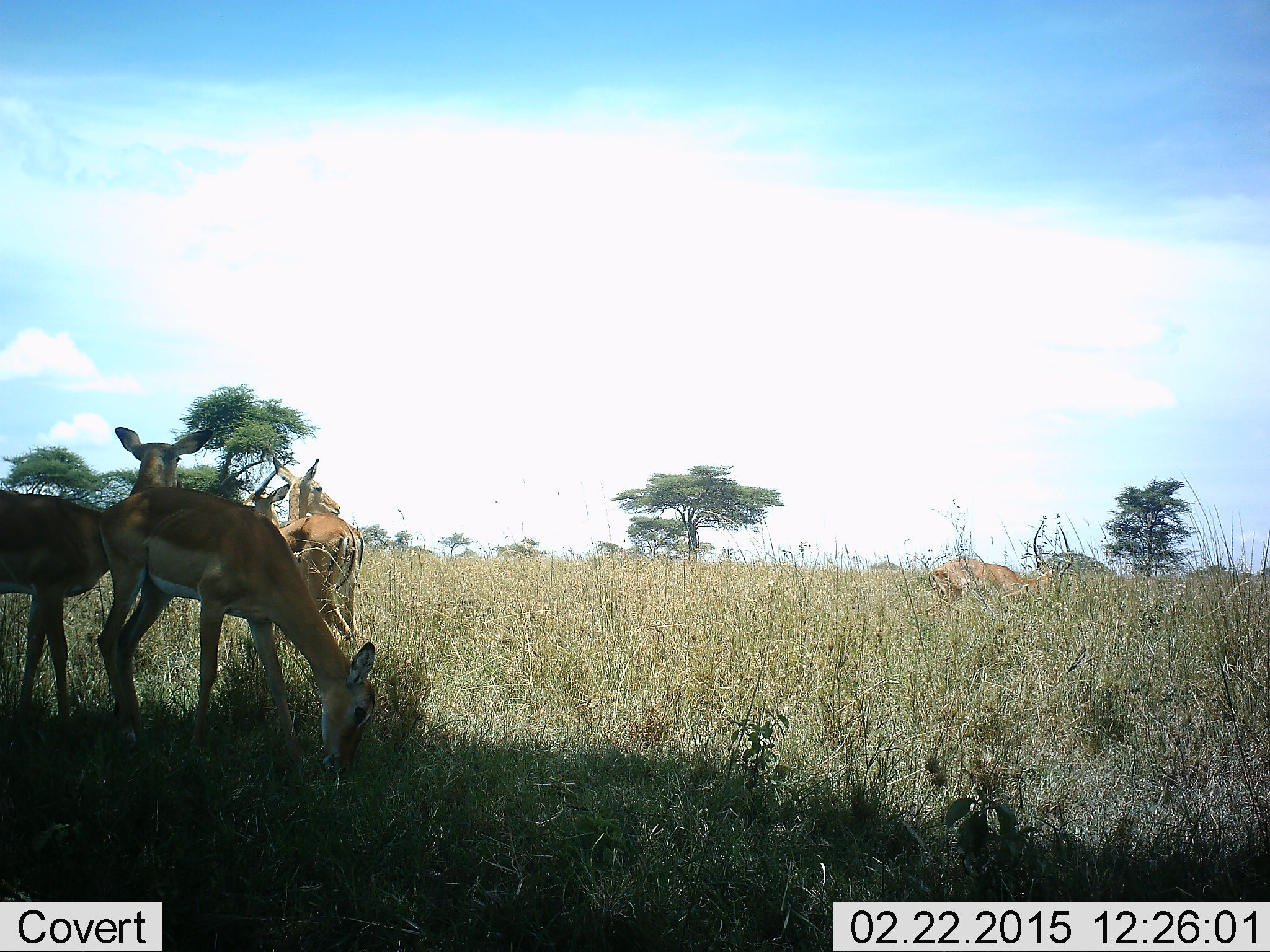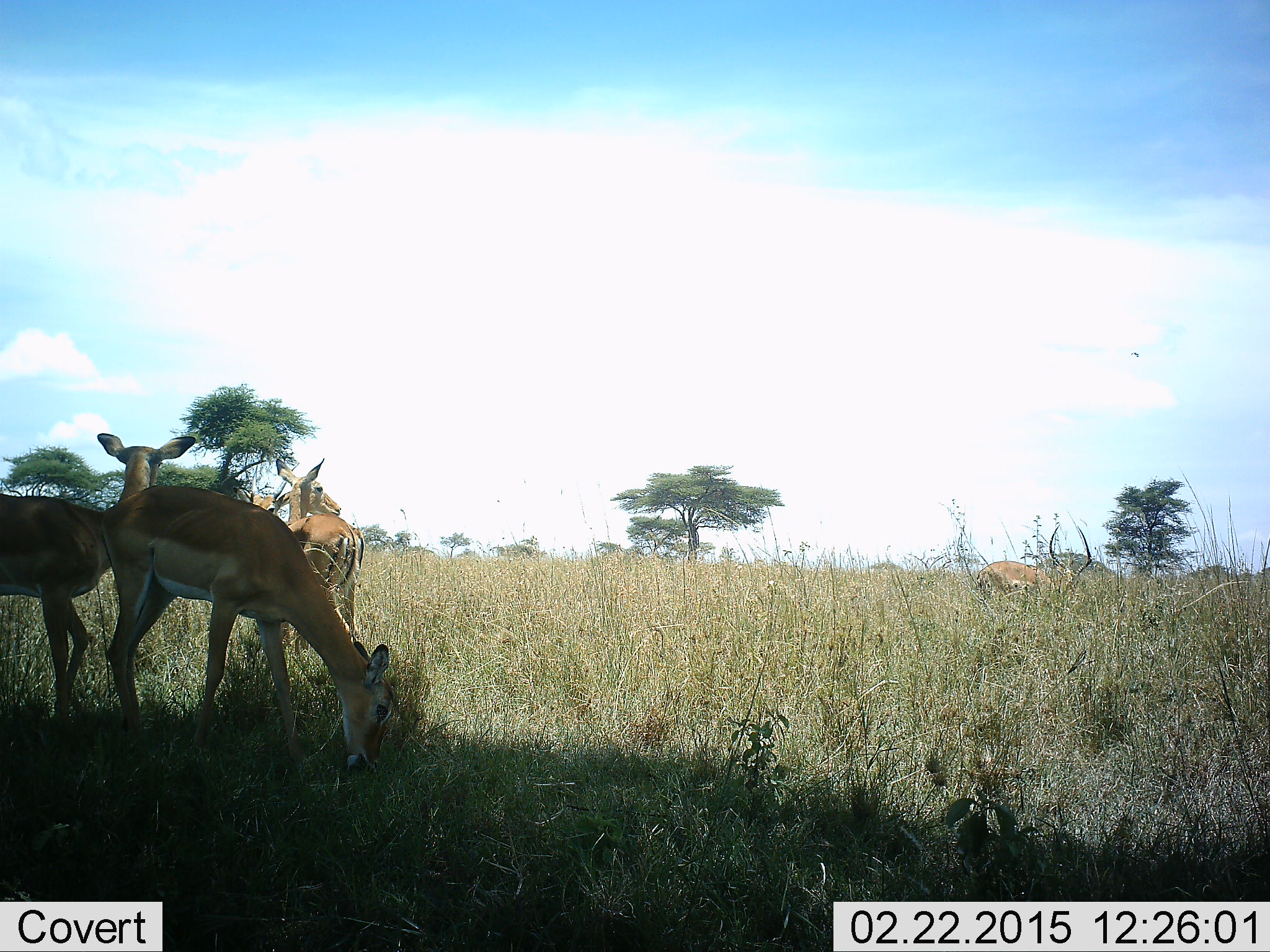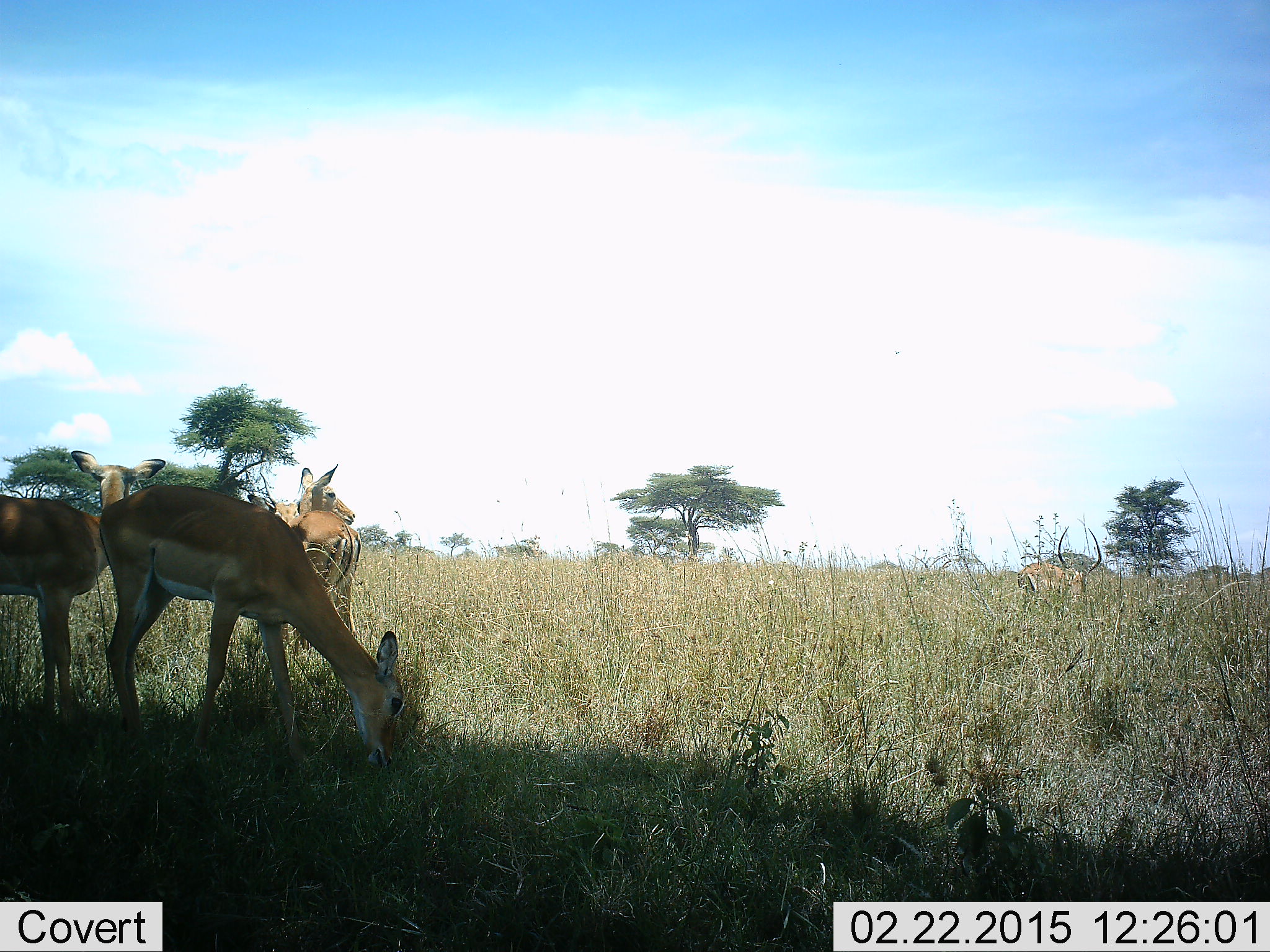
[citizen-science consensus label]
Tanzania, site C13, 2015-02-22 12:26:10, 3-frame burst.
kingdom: Animalia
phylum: Chordata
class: Mammalia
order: Artiodactyla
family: Bovidae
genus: Aepyceros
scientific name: Aepyceros melampus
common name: impala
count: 5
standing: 100%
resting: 10%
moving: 40%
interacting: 0%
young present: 0%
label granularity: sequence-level